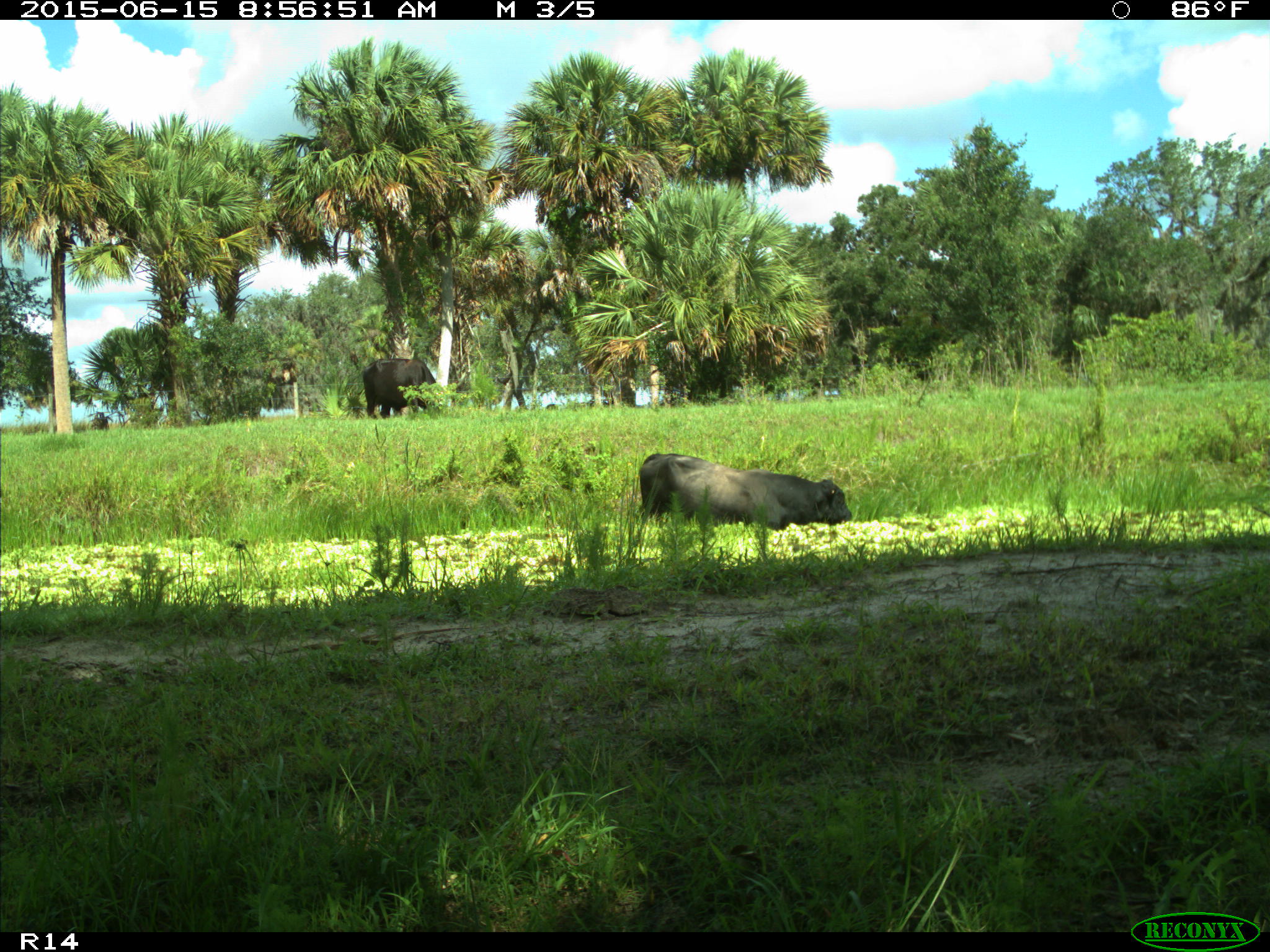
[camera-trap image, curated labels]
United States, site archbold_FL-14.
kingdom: Animalia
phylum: Chordata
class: Mammalia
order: Artiodactyla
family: Bovidae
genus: Bos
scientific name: Bos taurus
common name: domestic cow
Bos taurus (domestic cow).